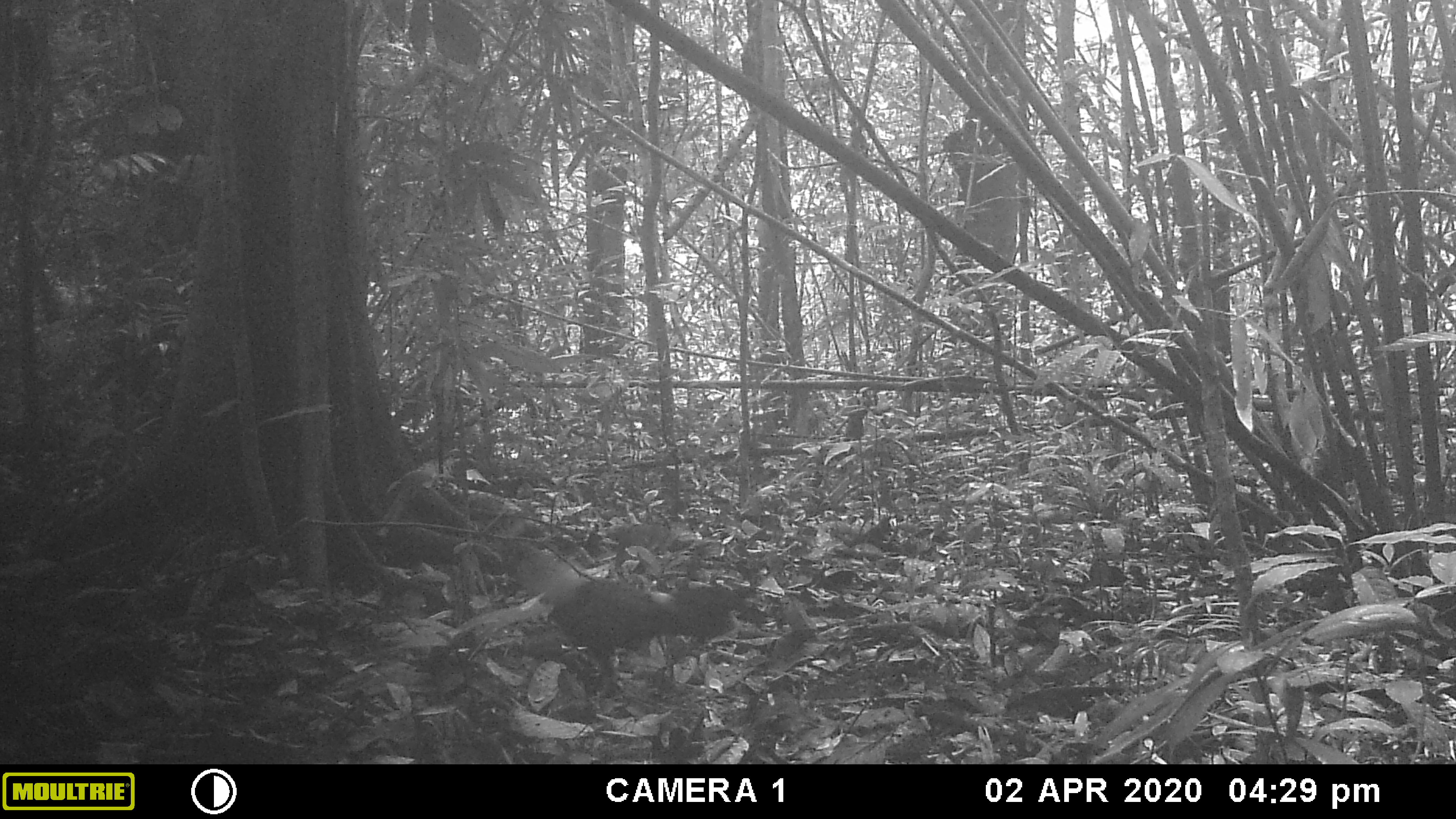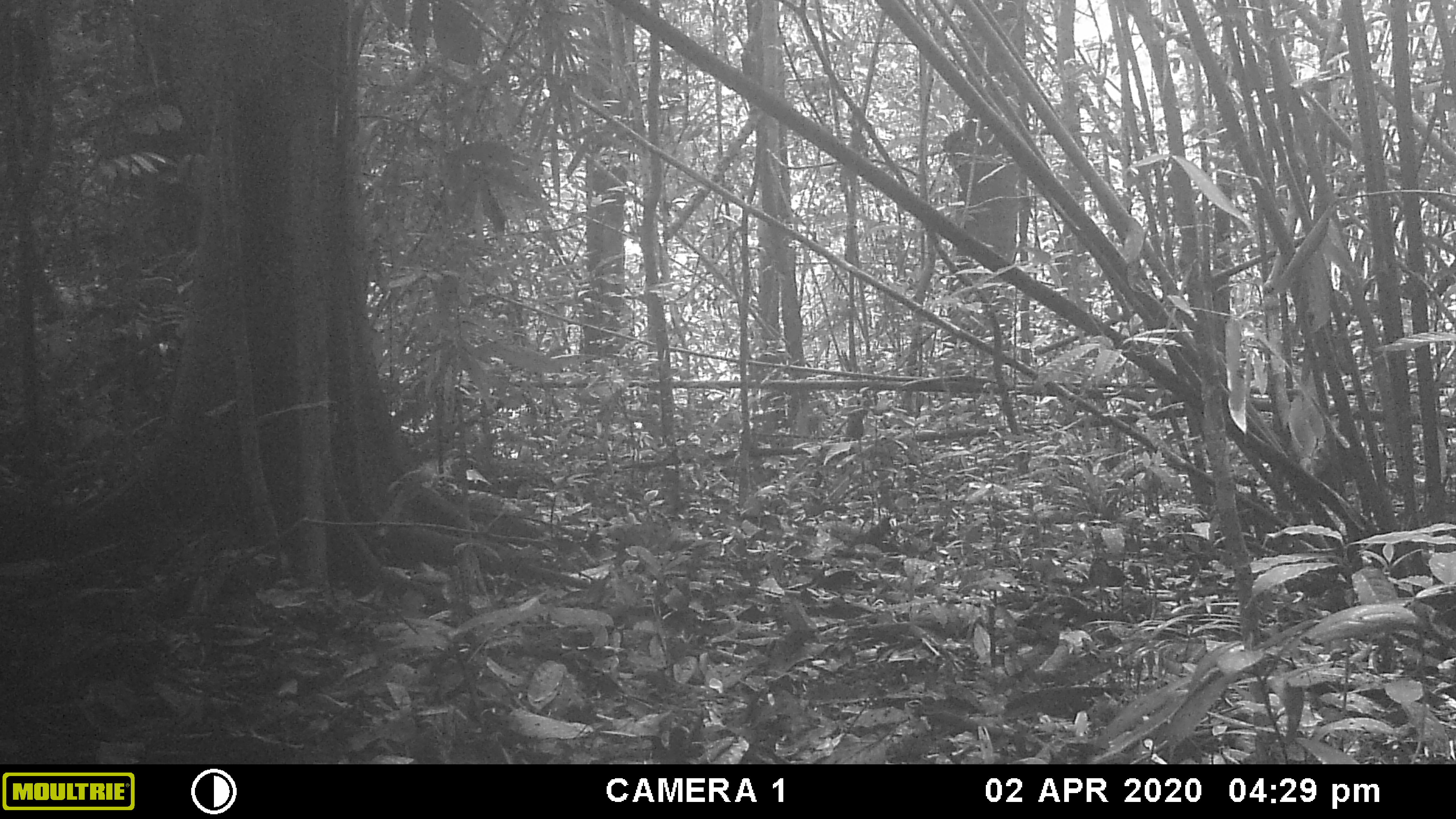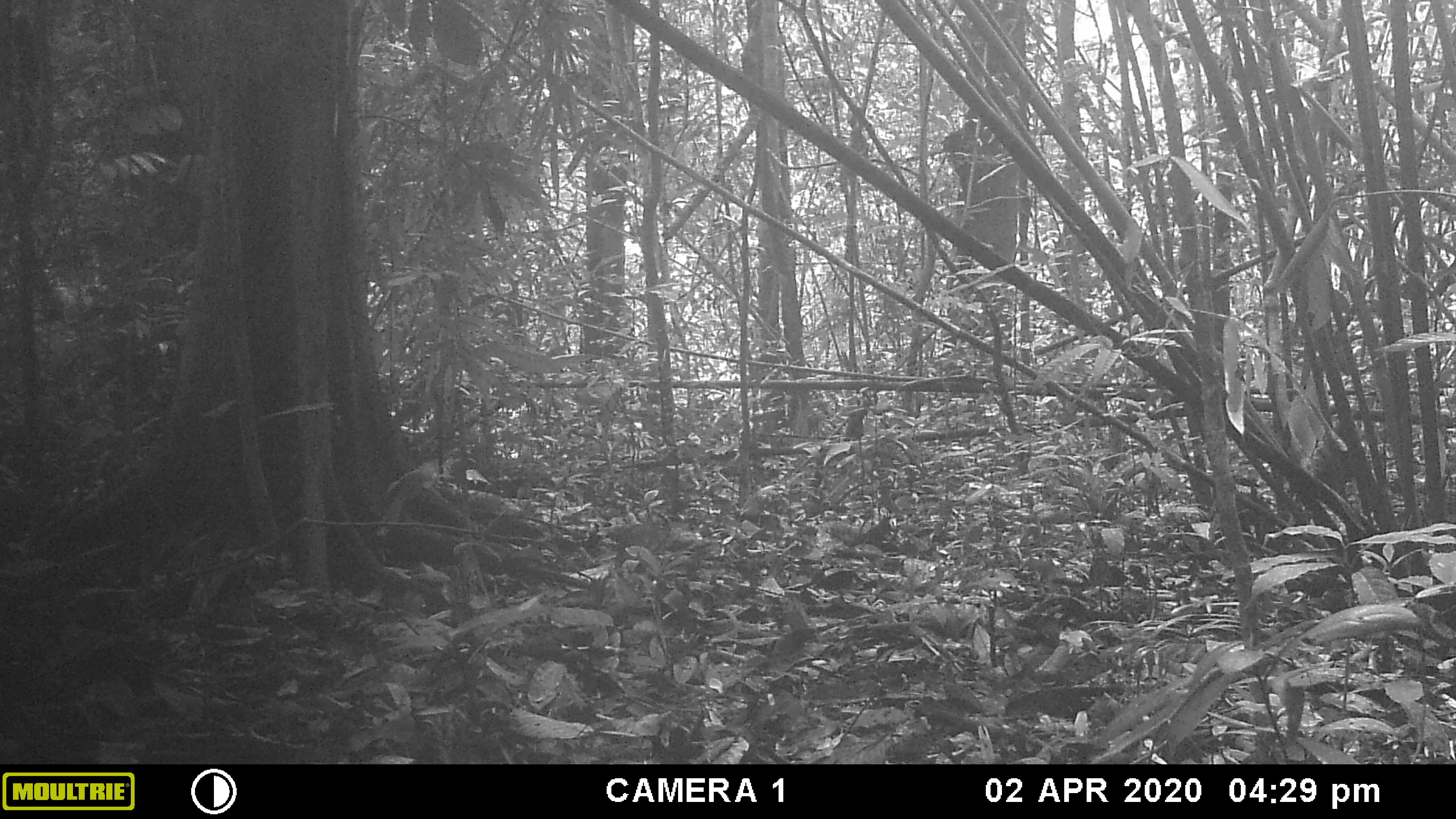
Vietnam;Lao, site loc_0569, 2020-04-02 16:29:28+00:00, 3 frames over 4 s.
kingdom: Animalia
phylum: Chordata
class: Aves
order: Galliformes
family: Phasianidae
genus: Gallus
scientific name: Gallus gallus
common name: red junglefowl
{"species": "red junglefowl (Gallus gallus)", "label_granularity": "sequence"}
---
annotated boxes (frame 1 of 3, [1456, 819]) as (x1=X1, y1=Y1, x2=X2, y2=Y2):
red junglefowl: (x1=509, y1=546, x2=739, y2=696)